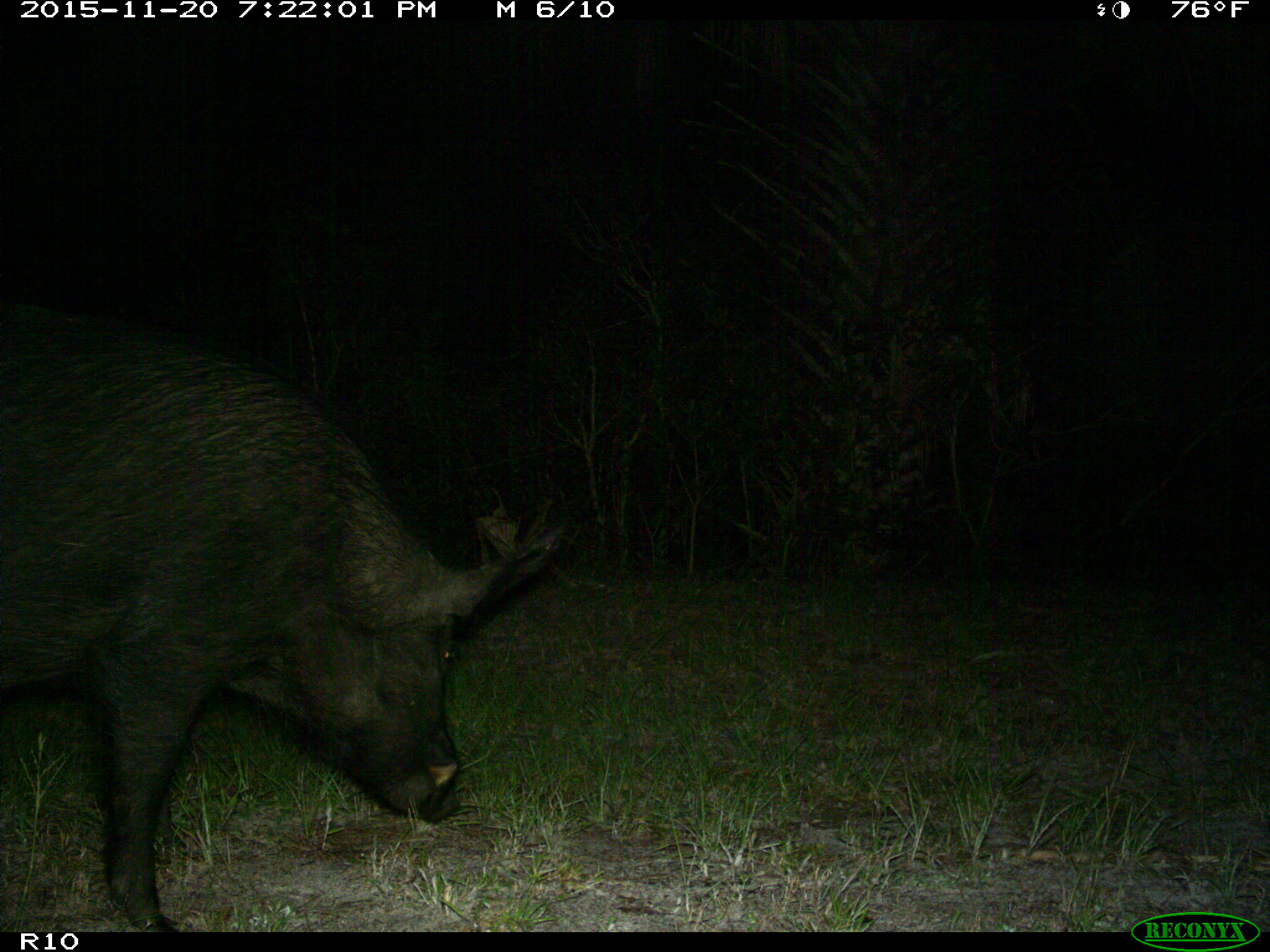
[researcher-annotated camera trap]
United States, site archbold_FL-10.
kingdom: Animalia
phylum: Chordata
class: Mammalia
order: Artiodactyla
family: Suidae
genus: Sus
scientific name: Sus scrofa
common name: wild boar